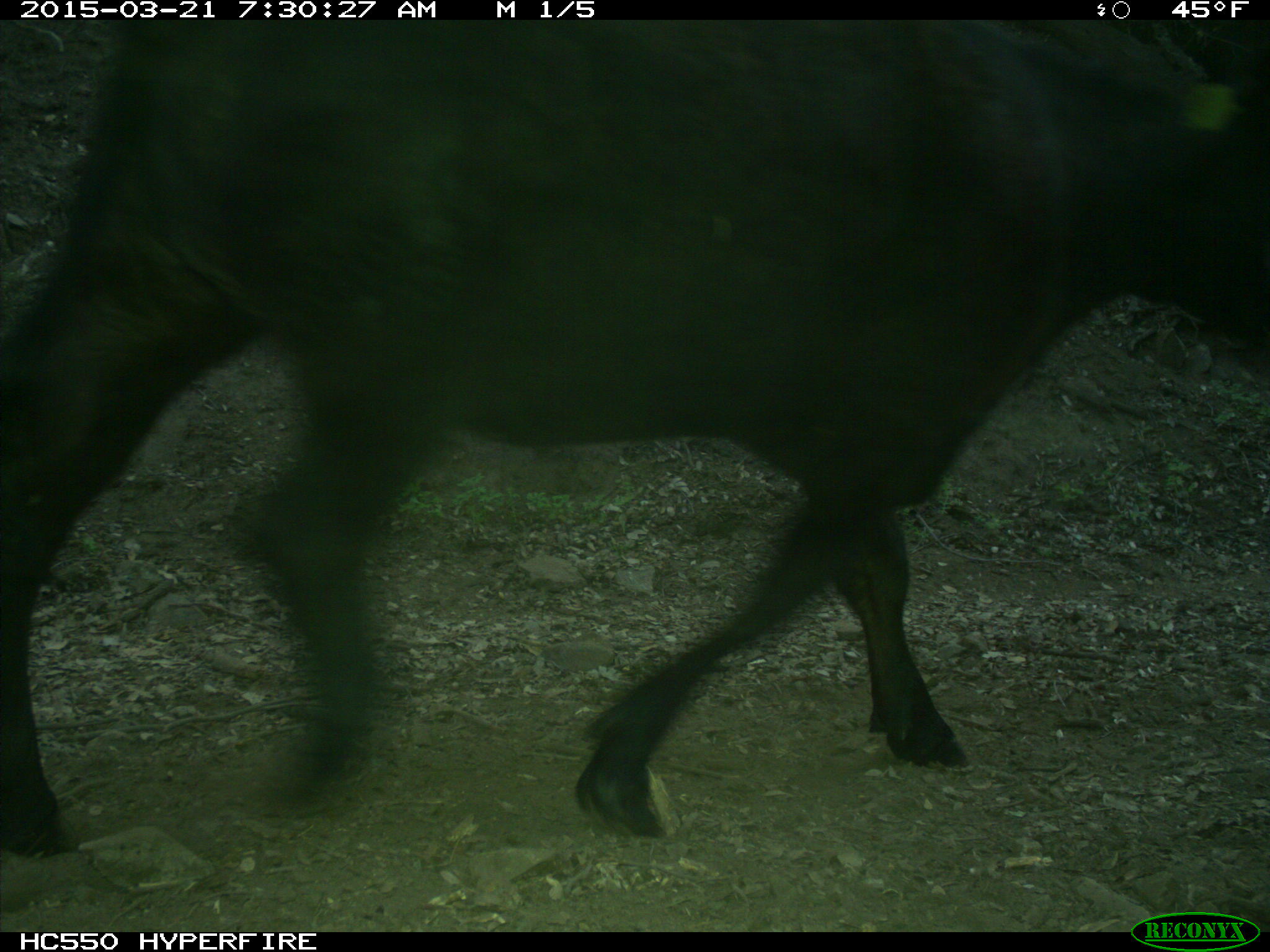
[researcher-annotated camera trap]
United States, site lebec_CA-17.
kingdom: Animalia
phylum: Chordata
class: Mammalia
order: Artiodactyla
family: Bovidae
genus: Bos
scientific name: Bos taurus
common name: domestic cow